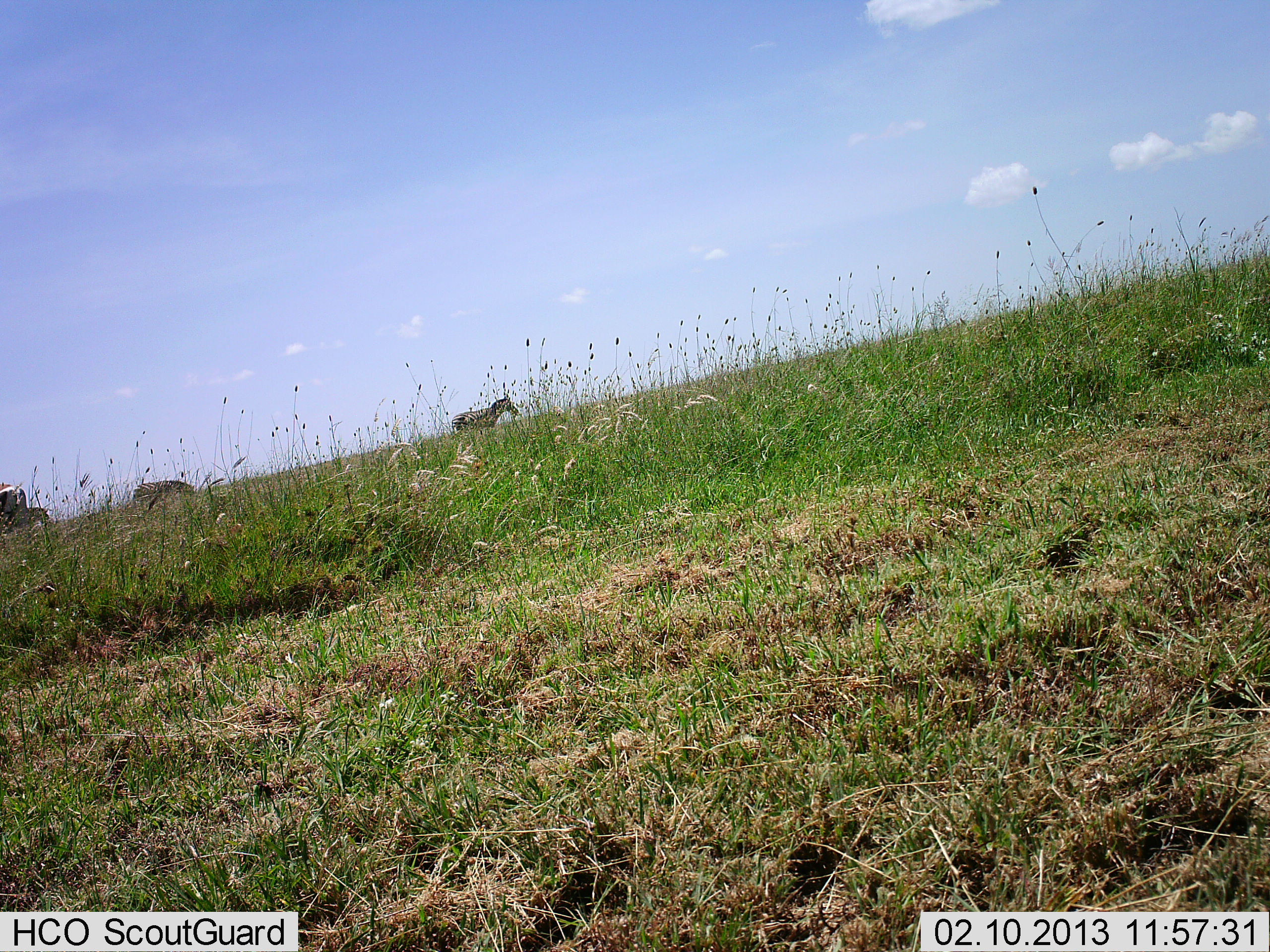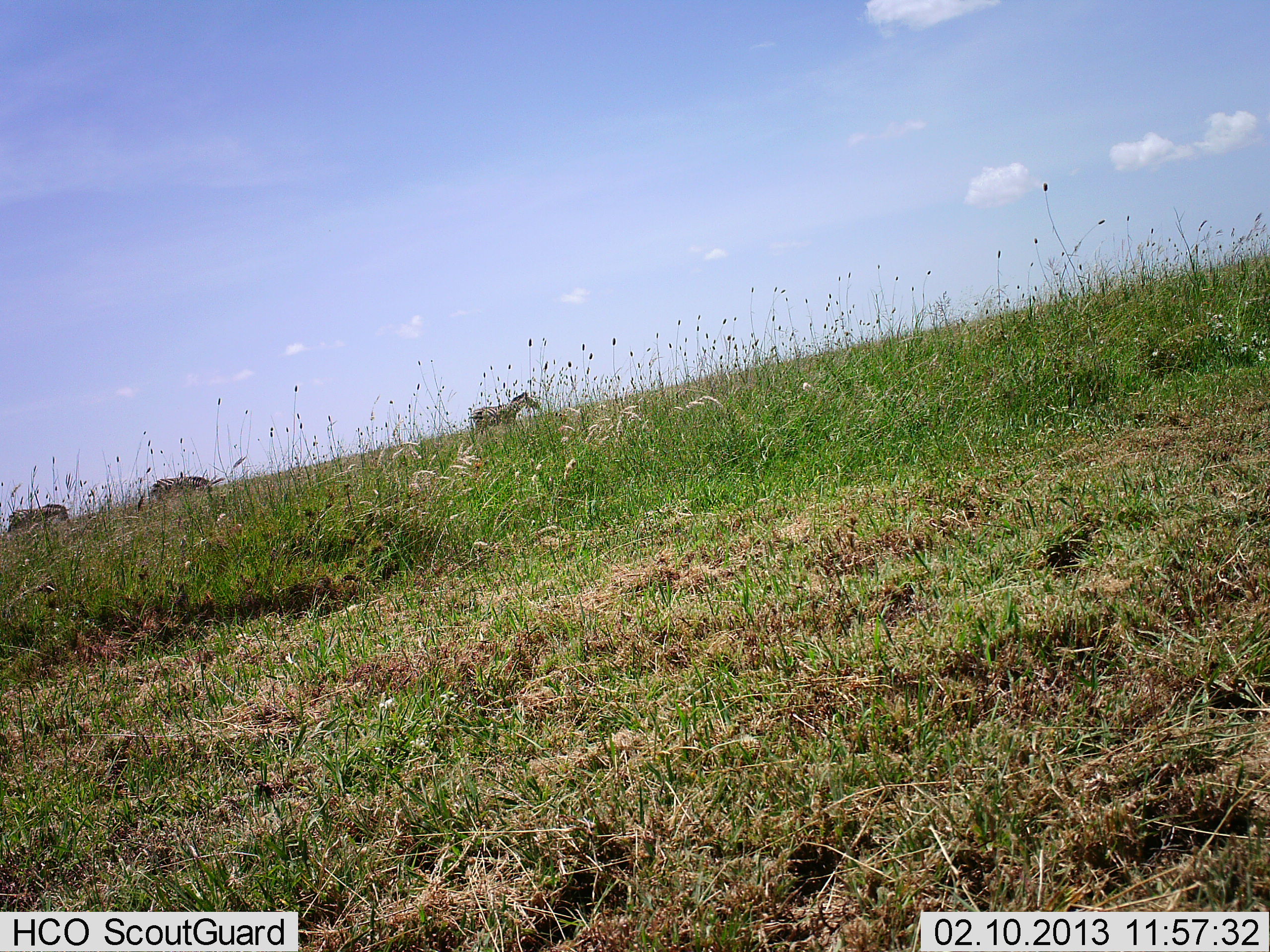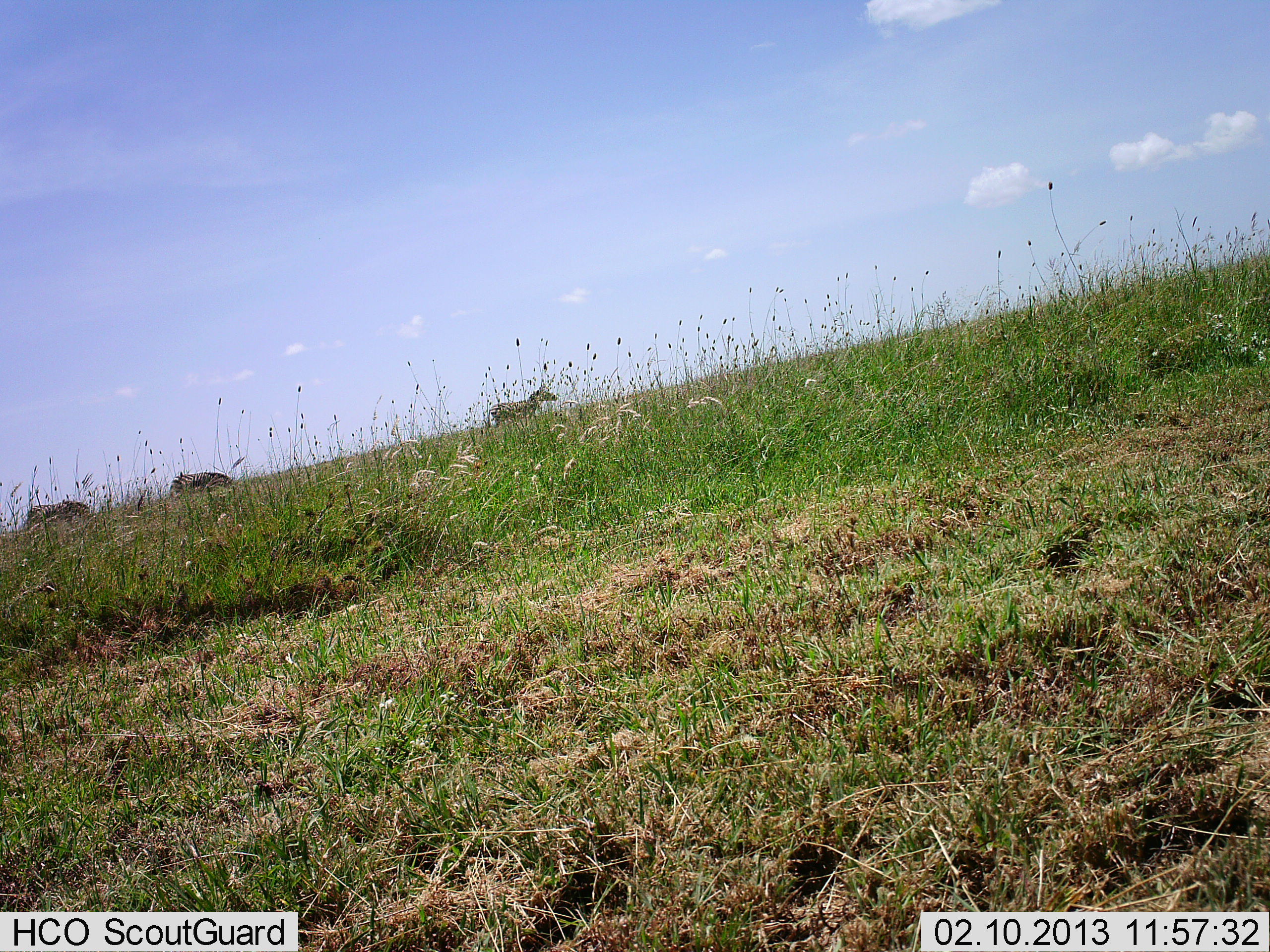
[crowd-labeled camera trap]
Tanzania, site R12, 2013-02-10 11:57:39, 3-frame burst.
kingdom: Animalia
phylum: Chordata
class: Mammalia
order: Perissodactyla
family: Equidae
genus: Equus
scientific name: Equus quagga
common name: plains zebra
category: zebra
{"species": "zebra (plains zebra) (Equus quagga)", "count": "3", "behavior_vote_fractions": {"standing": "5%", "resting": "0%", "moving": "95%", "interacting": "0%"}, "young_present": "0%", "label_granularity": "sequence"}